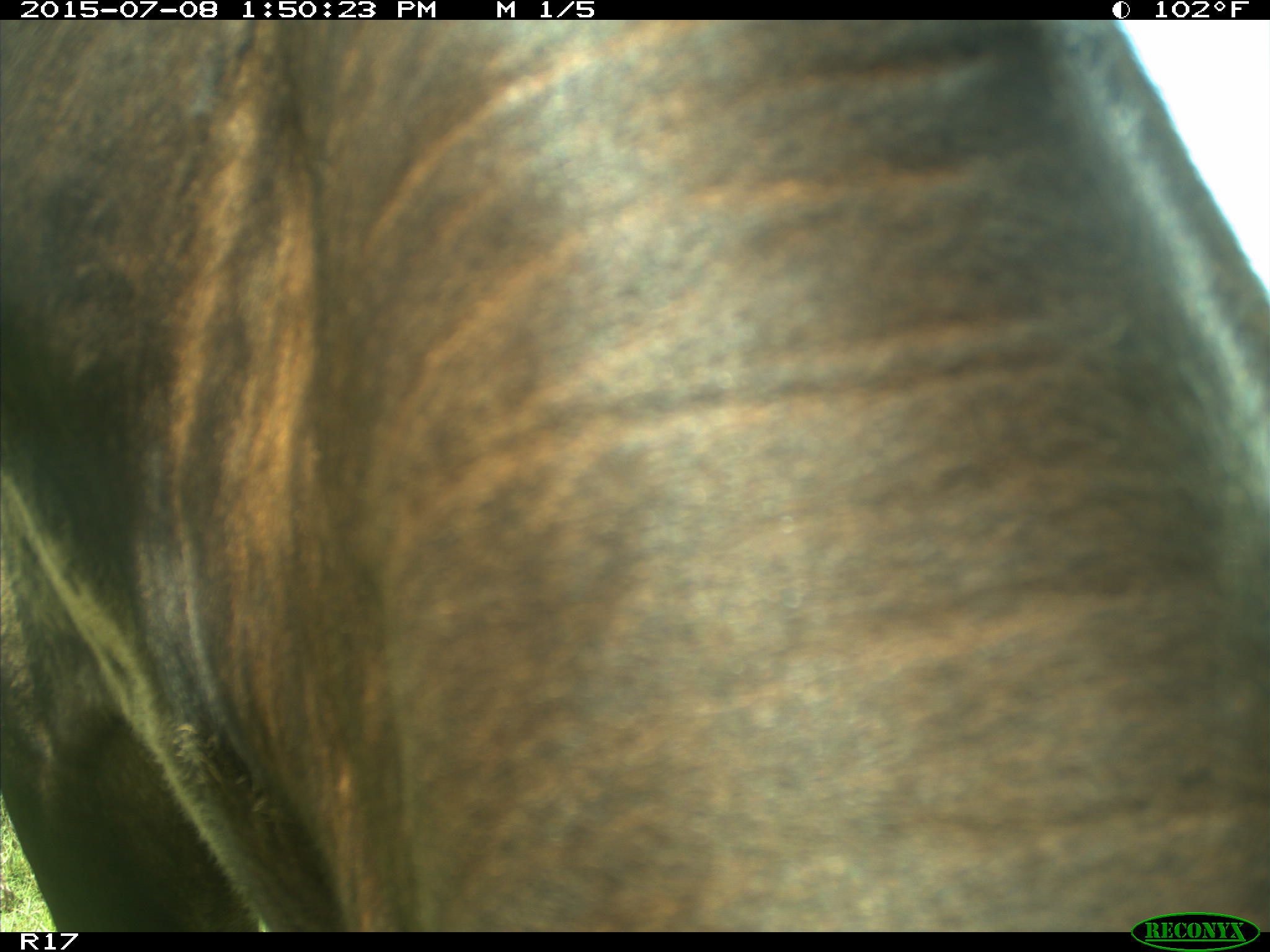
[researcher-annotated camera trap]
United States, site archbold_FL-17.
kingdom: Animalia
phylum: Chordata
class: Mammalia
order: Artiodactyla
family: Bovidae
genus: Bos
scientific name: Bos taurus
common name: domestic cow